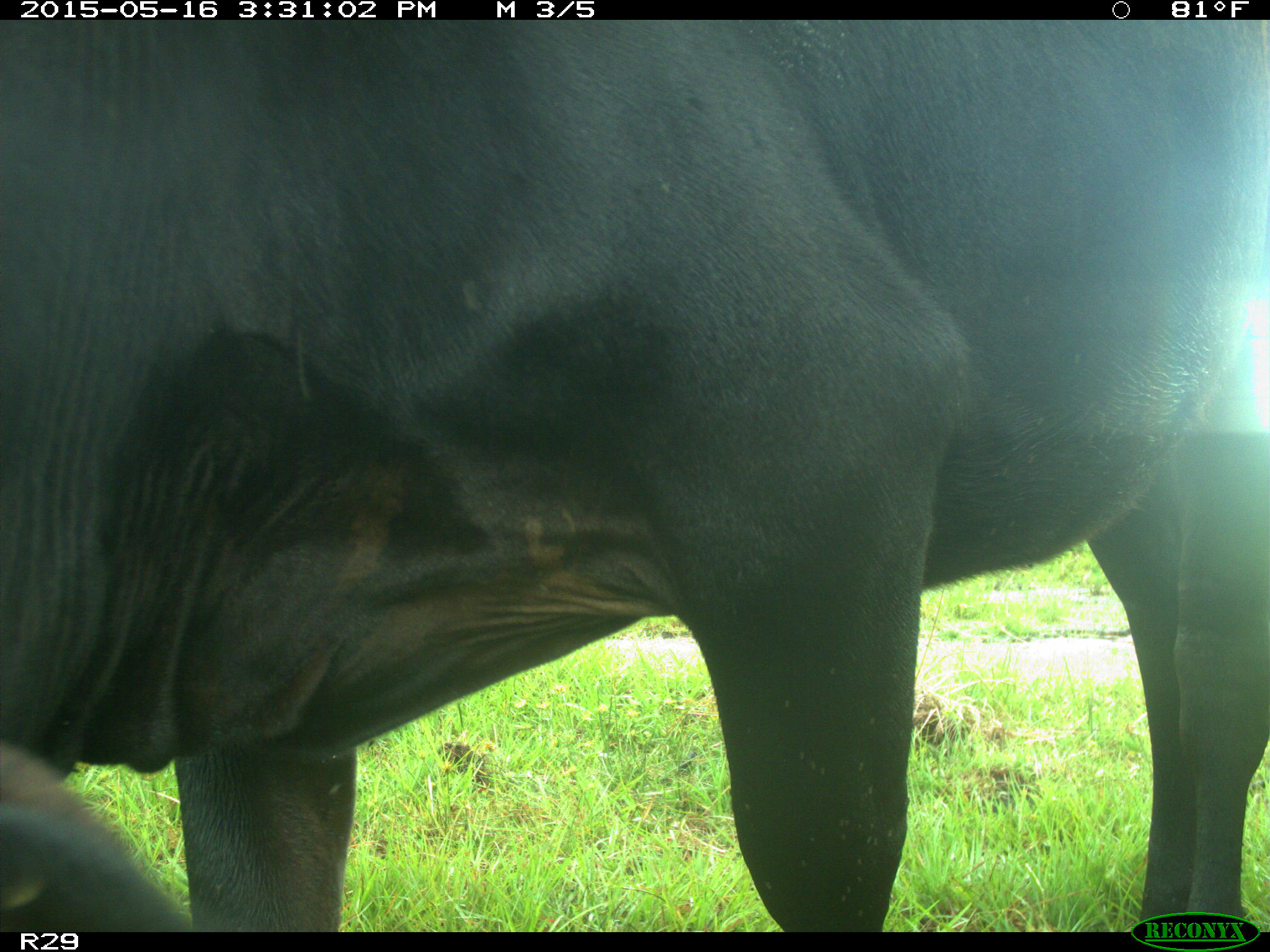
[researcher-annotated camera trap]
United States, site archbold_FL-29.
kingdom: Animalia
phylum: Chordata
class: Mammalia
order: Artiodactyla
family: Bovidae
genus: Bos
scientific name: Bos taurus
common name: domestic cow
Bos taurus (domestic cow).